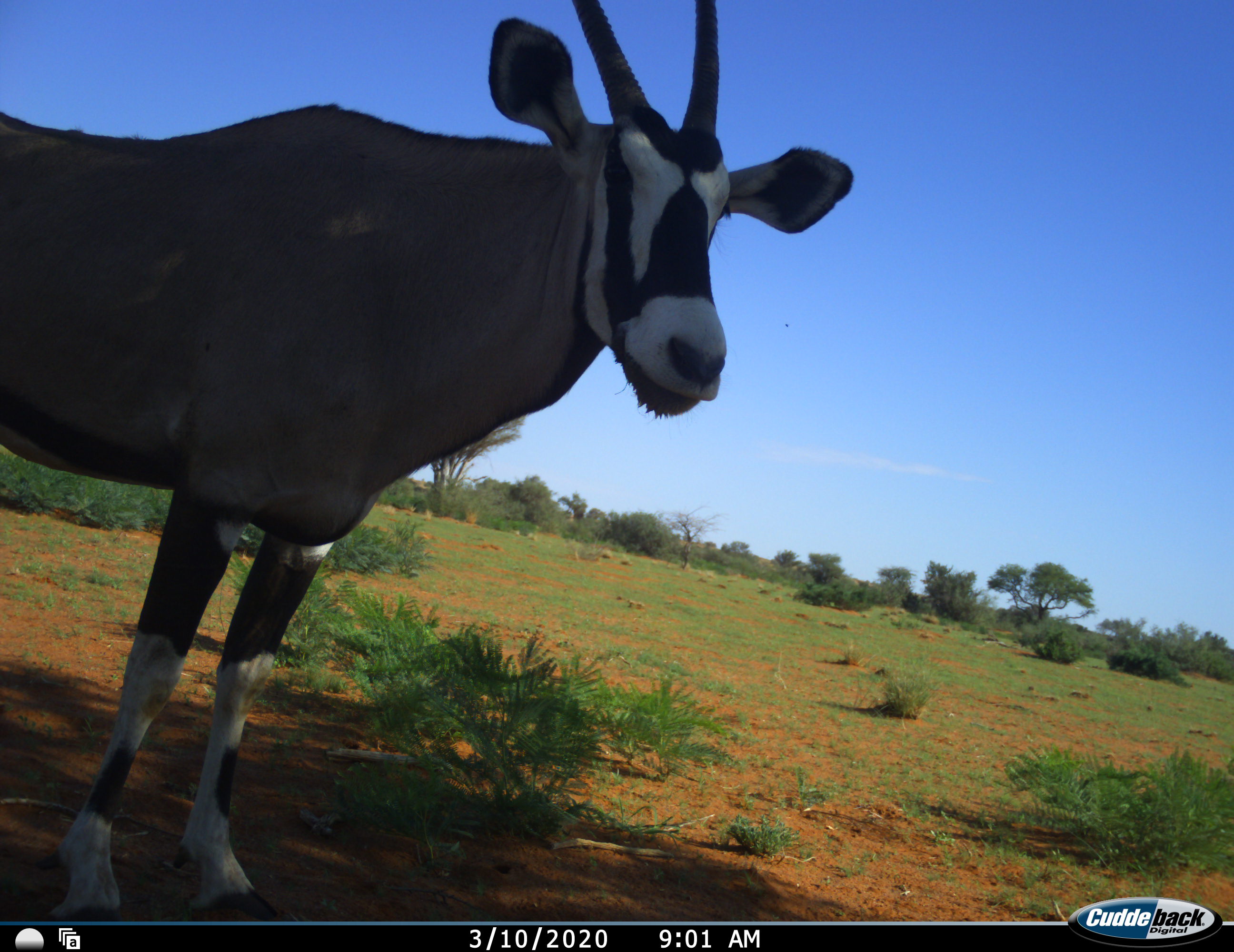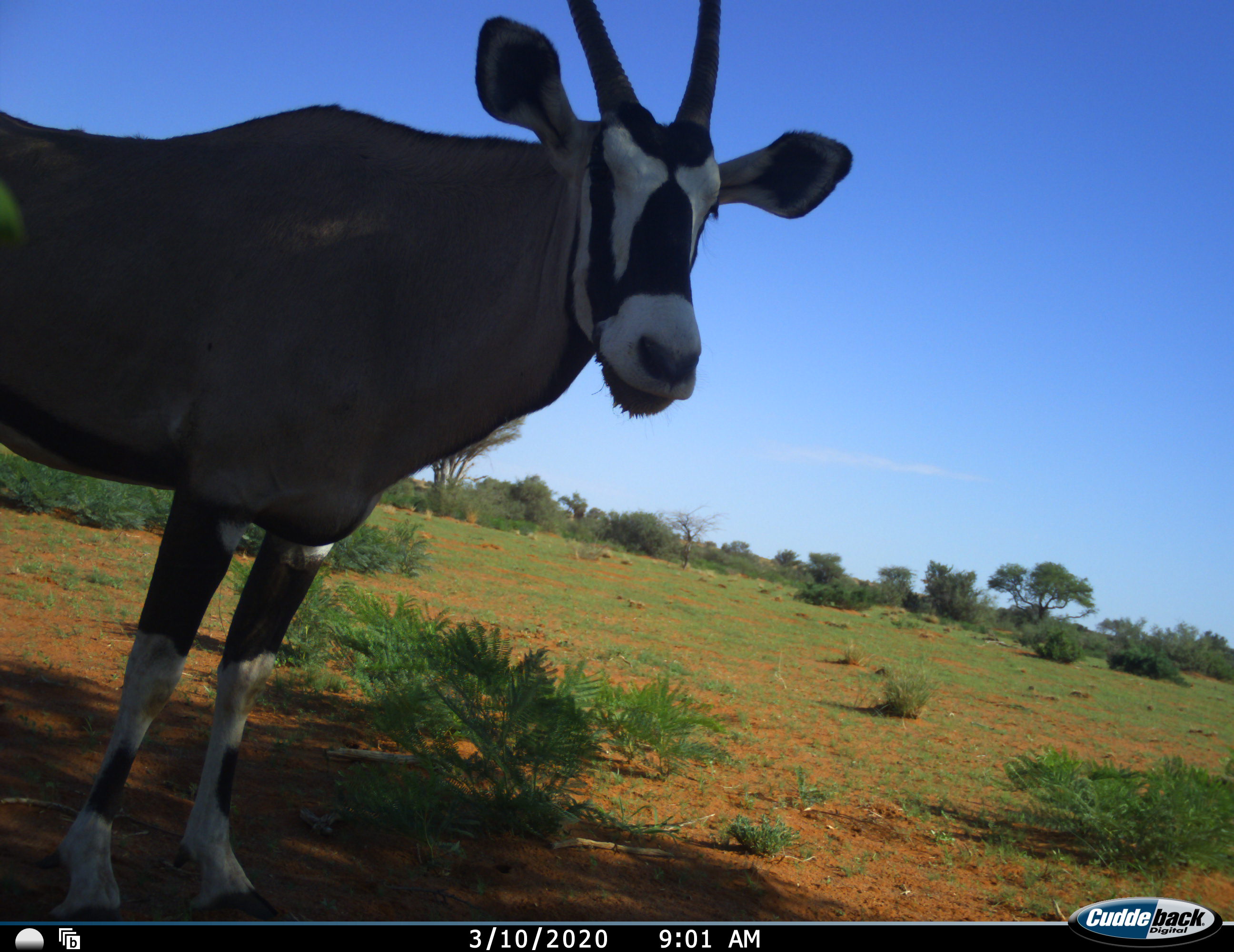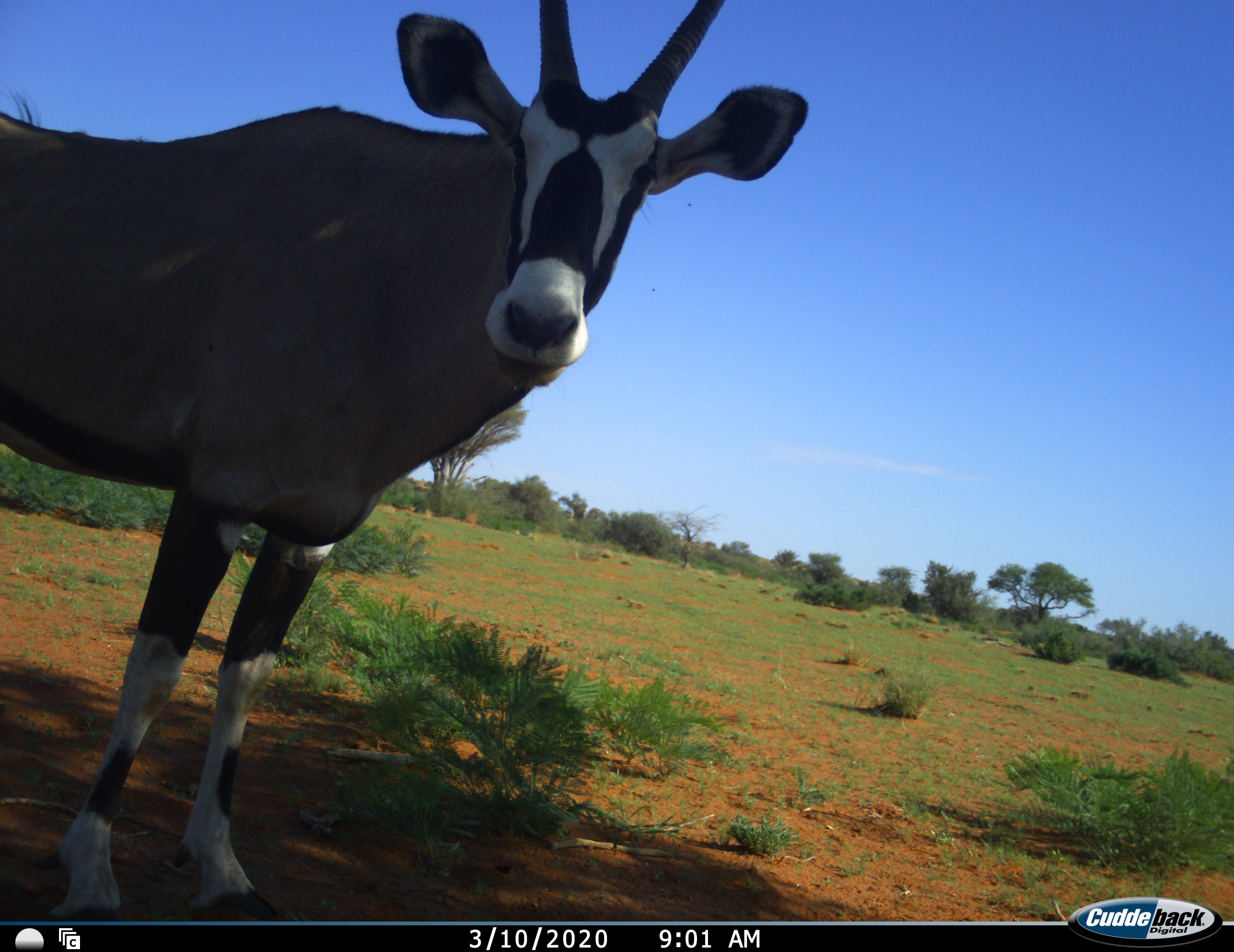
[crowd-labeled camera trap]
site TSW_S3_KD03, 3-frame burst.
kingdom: Animalia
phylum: Chordata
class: Mammalia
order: Artiodactyla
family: Bovidae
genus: Oryx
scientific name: Oryx gazella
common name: gemsbok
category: oryx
Oryx (gemsbok) (Oryx gazella), count 1. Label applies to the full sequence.